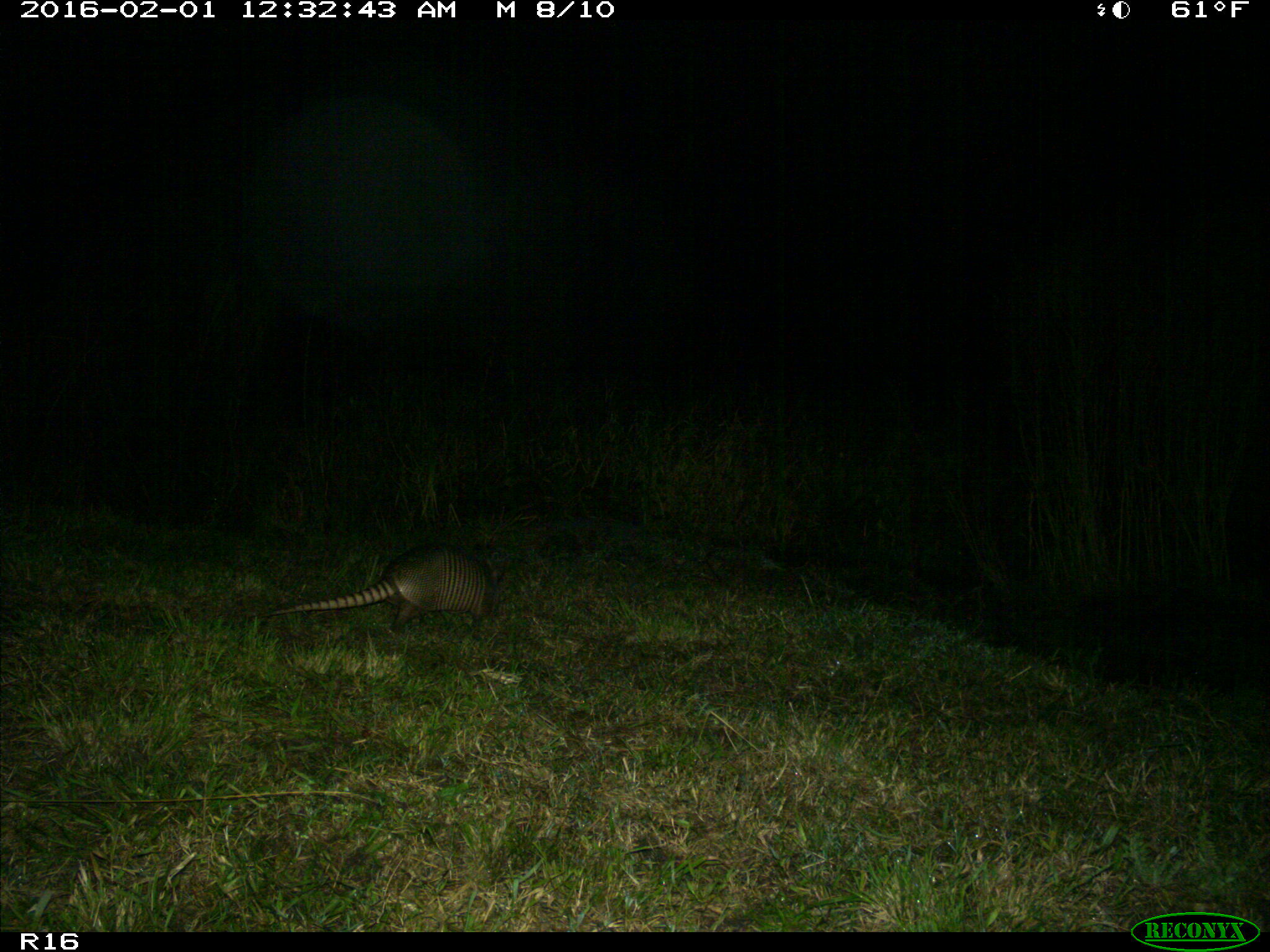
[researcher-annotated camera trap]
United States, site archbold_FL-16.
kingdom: Animalia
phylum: Chordata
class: Mammalia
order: Cingulata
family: Dasypodidae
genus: Dasypus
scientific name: Dasypus novemcinctus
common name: nine-banded armadillo